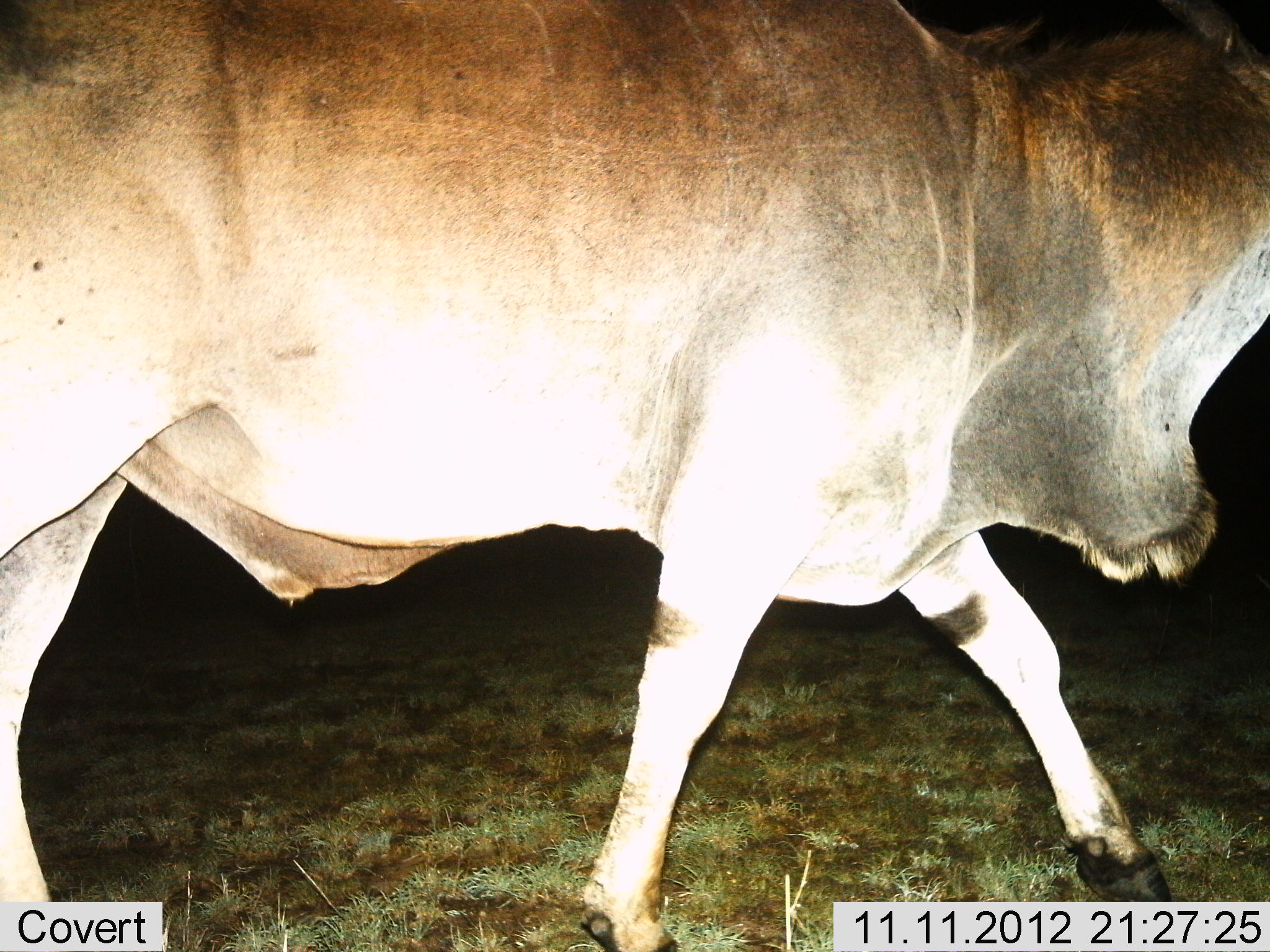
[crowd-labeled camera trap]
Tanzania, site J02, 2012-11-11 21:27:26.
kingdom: Animalia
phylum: Chordata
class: Mammalia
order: Artiodactyla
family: Bovidae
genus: Tragelaphus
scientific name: Tragelaphus oryx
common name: eland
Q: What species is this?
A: Eland (Tragelaphus oryx).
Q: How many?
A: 1.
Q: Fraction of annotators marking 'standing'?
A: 10%.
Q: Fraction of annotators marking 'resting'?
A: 0%.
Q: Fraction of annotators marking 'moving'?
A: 90%.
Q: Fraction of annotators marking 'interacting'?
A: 0%.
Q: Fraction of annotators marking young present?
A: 0%.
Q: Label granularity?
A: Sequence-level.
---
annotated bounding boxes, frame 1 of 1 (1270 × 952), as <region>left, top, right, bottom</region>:
animal: <region>1, 0, 1270, 951</region>